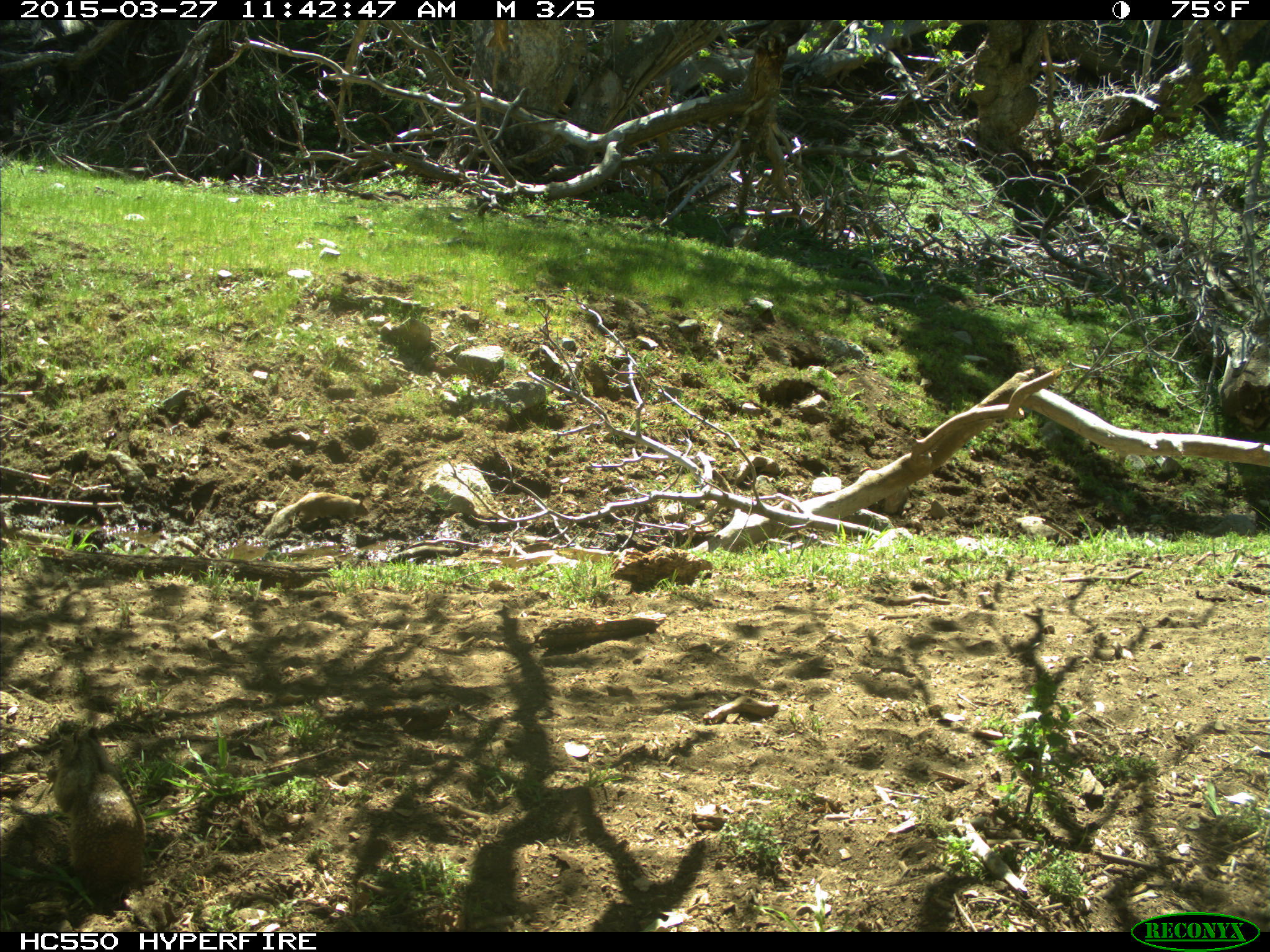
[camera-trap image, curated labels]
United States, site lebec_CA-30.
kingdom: Animalia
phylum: Chordata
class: Mammalia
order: Rodentia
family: Sciuridae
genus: Otospermophilus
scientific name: Otospermophilus beecheyi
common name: california ground squirrel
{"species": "Otospermophilus beecheyi (california ground squirrel)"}